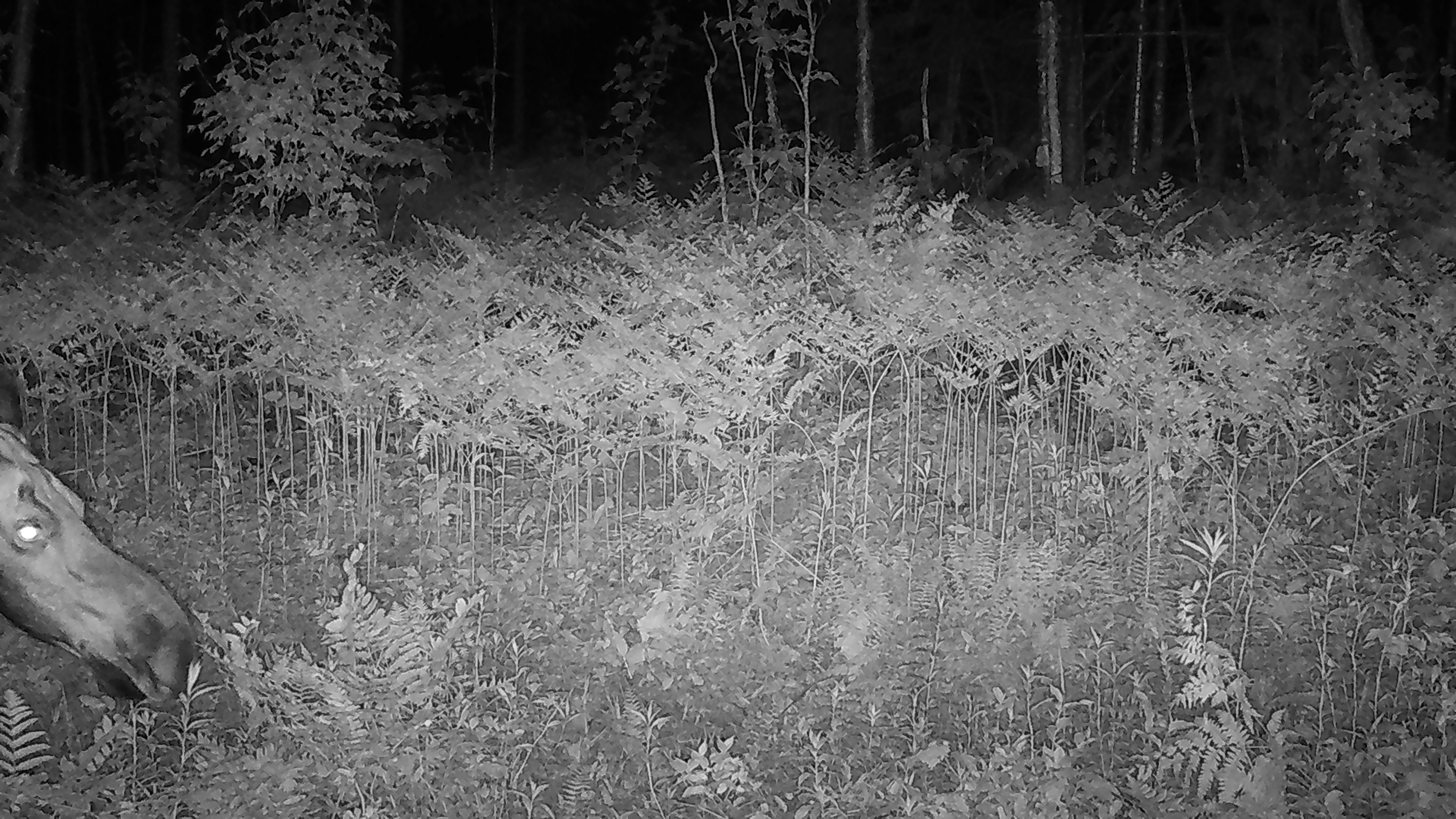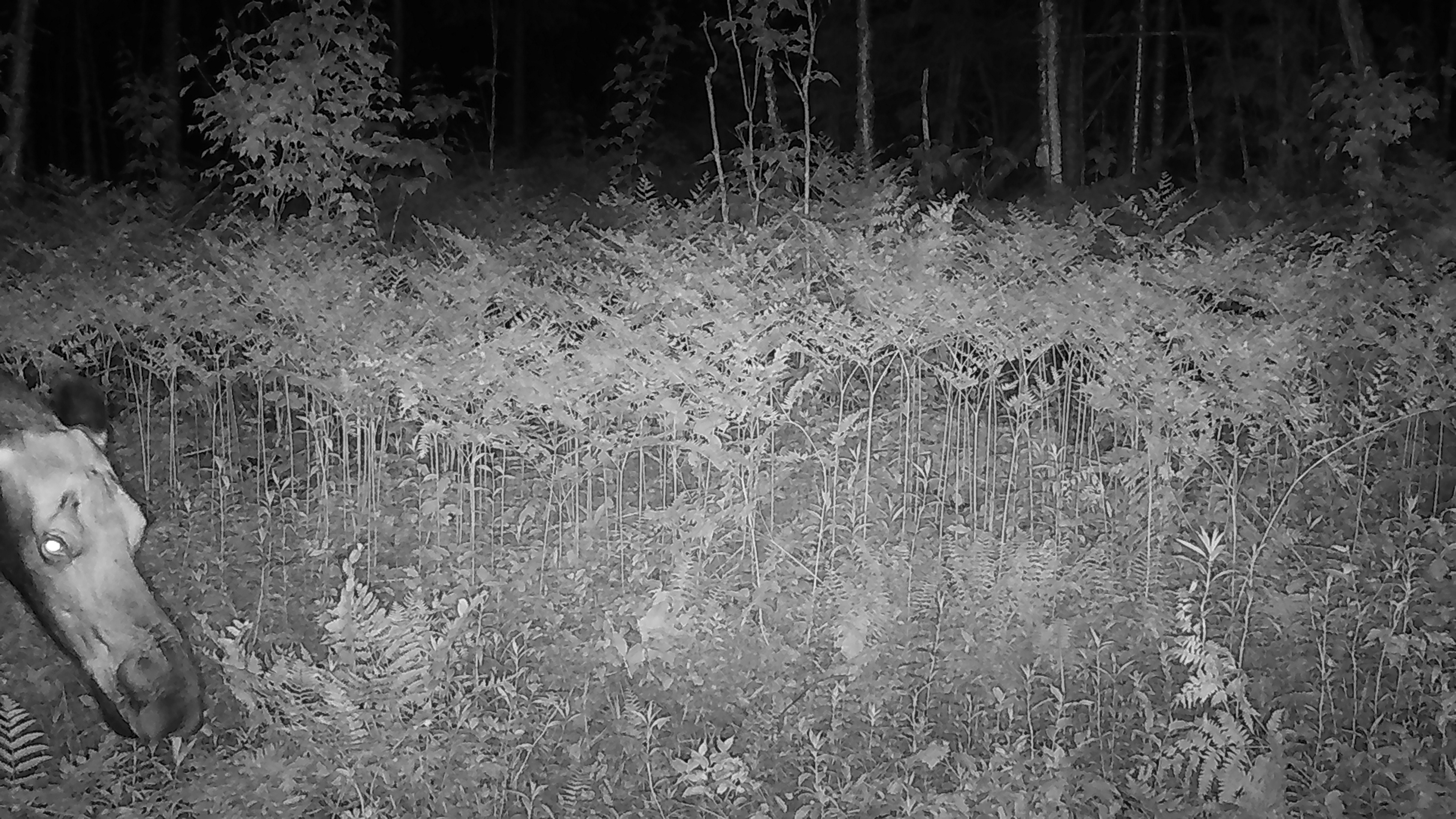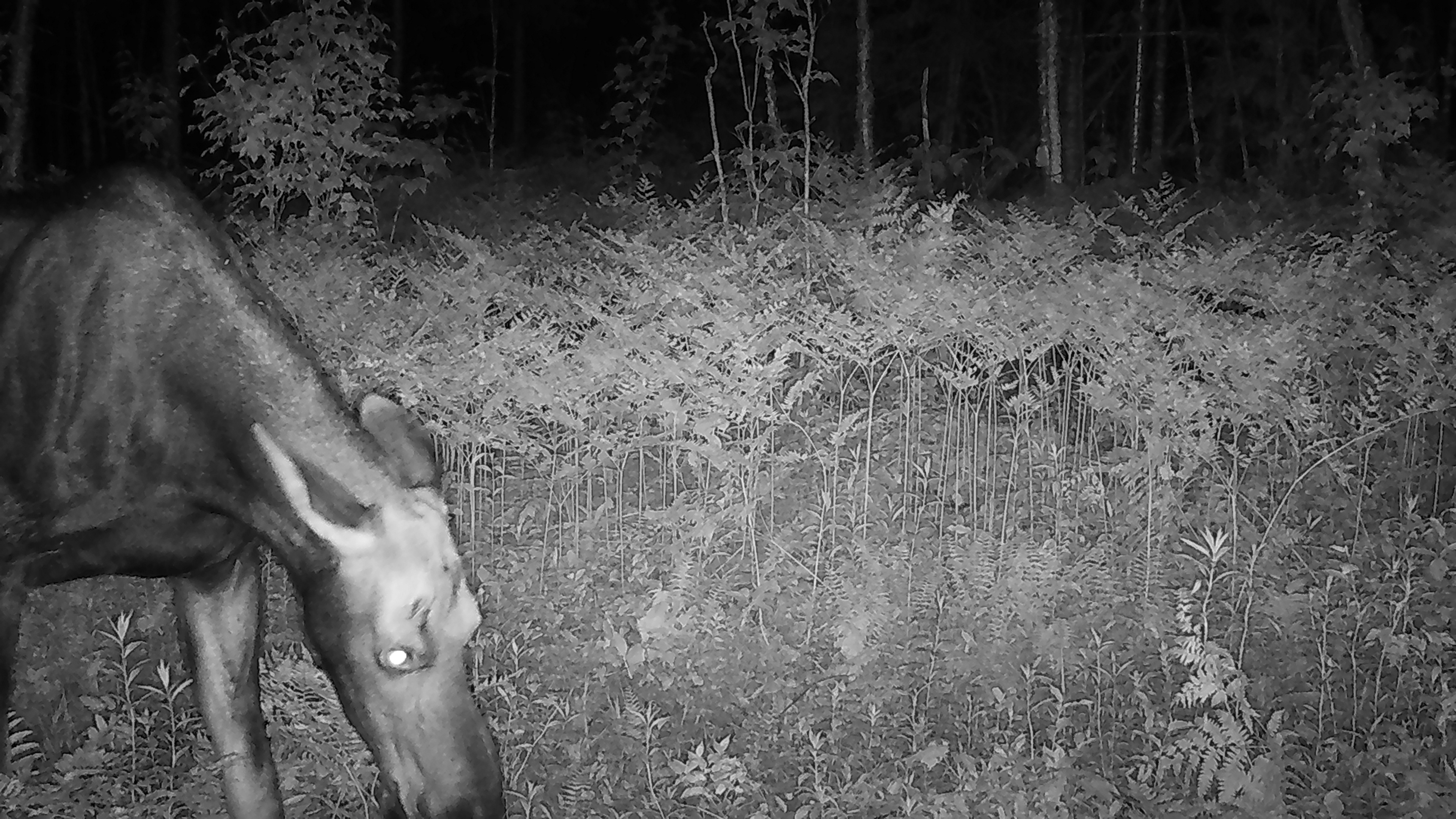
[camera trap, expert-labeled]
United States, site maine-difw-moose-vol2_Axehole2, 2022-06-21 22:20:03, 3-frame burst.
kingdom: Animalia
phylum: Chordata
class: Mammalia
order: Artiodactyla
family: Cervidae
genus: Alces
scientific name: Alces alces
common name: moose